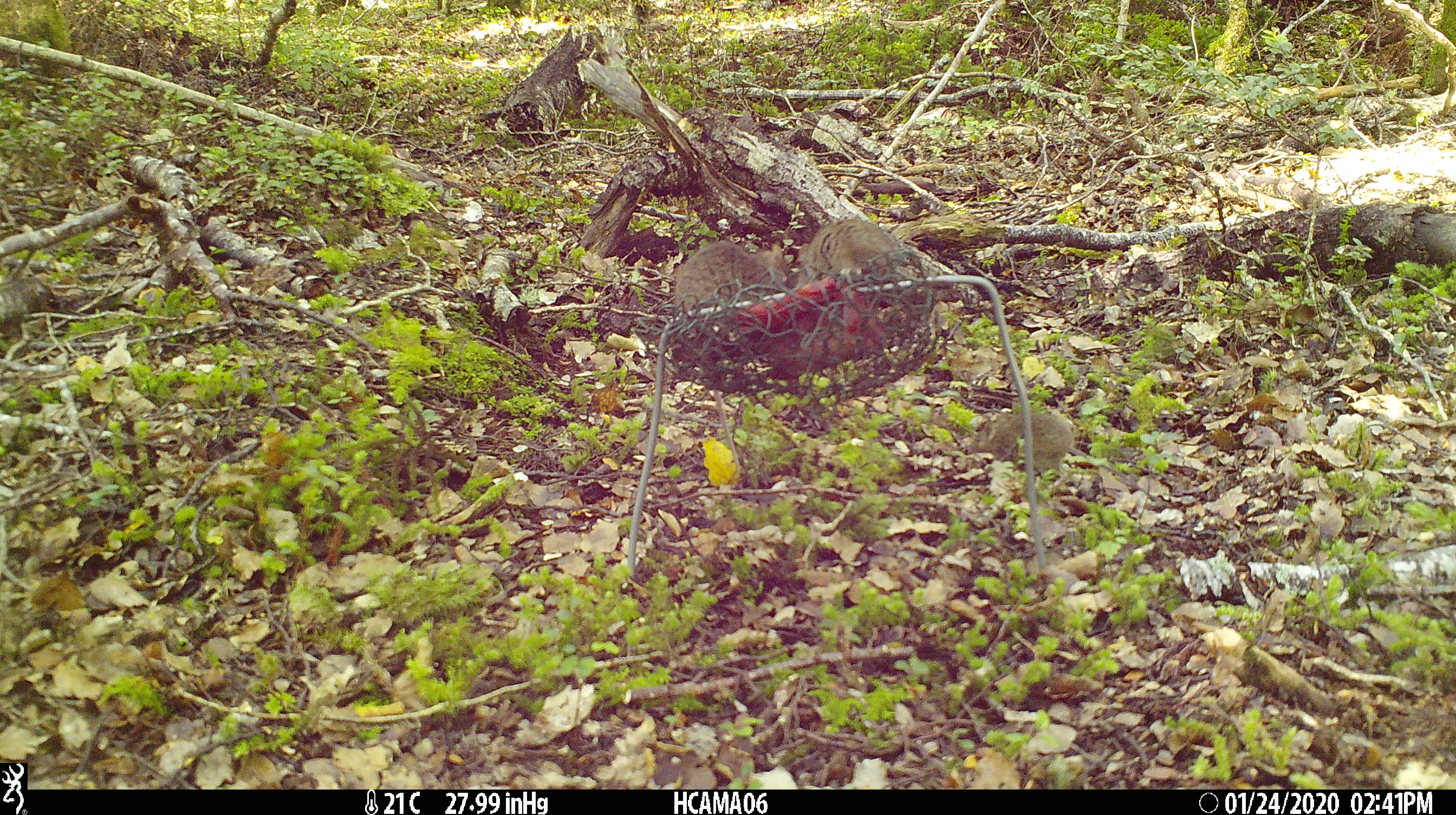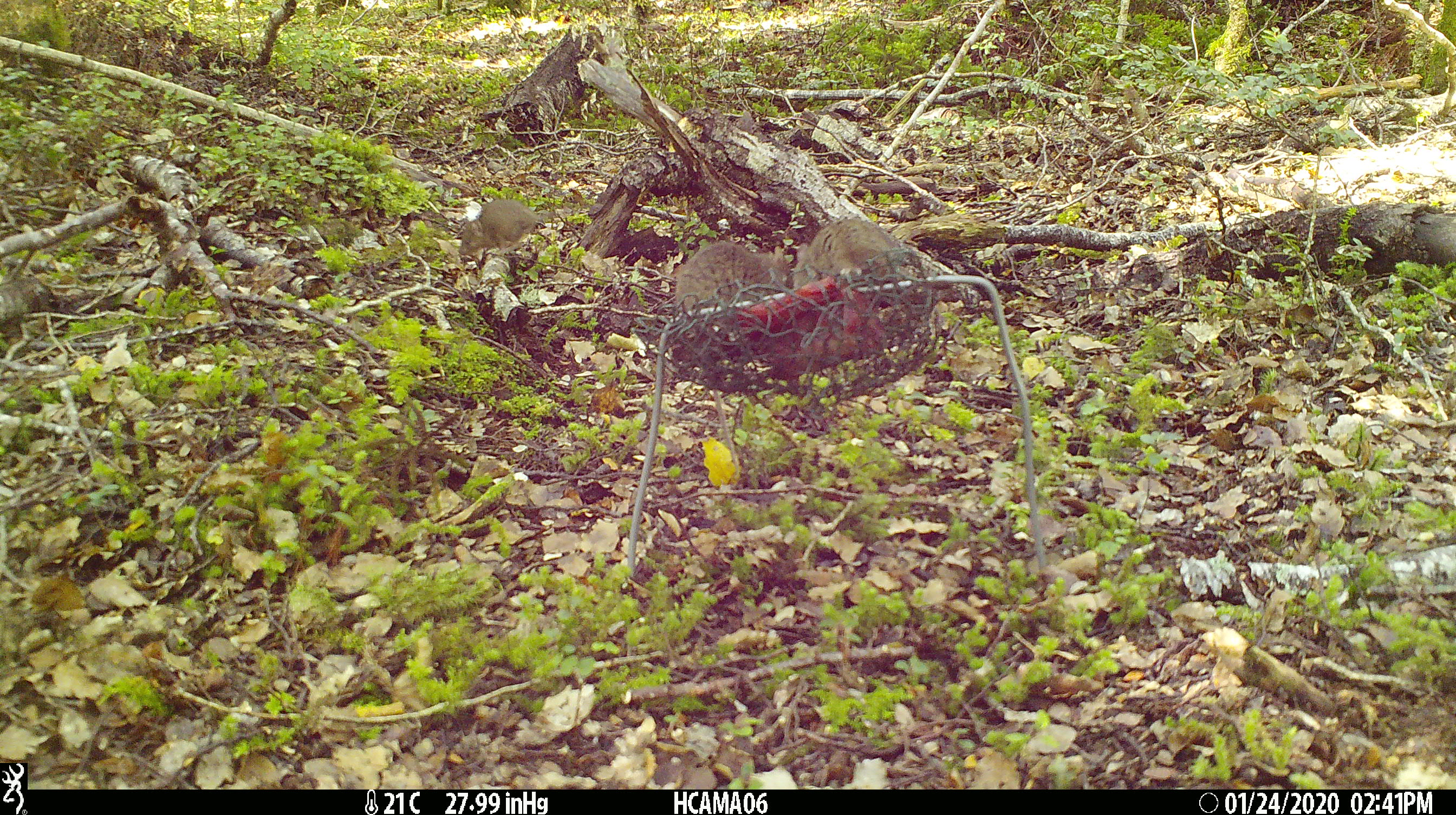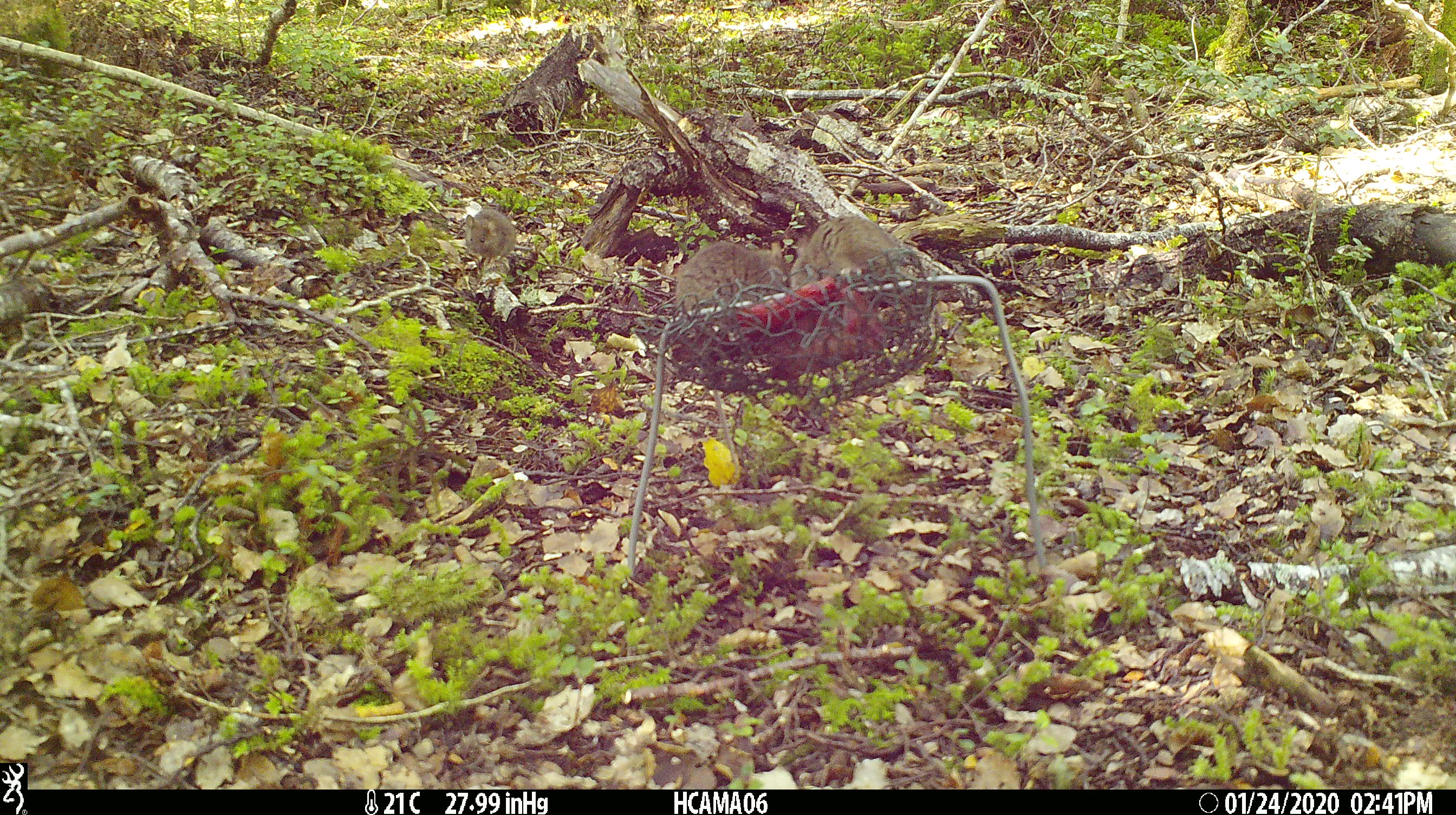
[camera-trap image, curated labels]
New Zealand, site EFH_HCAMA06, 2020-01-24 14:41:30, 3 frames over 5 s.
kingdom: Animalia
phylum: Chordata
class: Mammalia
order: Rodentia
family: Muridae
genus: Mus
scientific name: Mus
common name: mouse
Mouse (Mus).